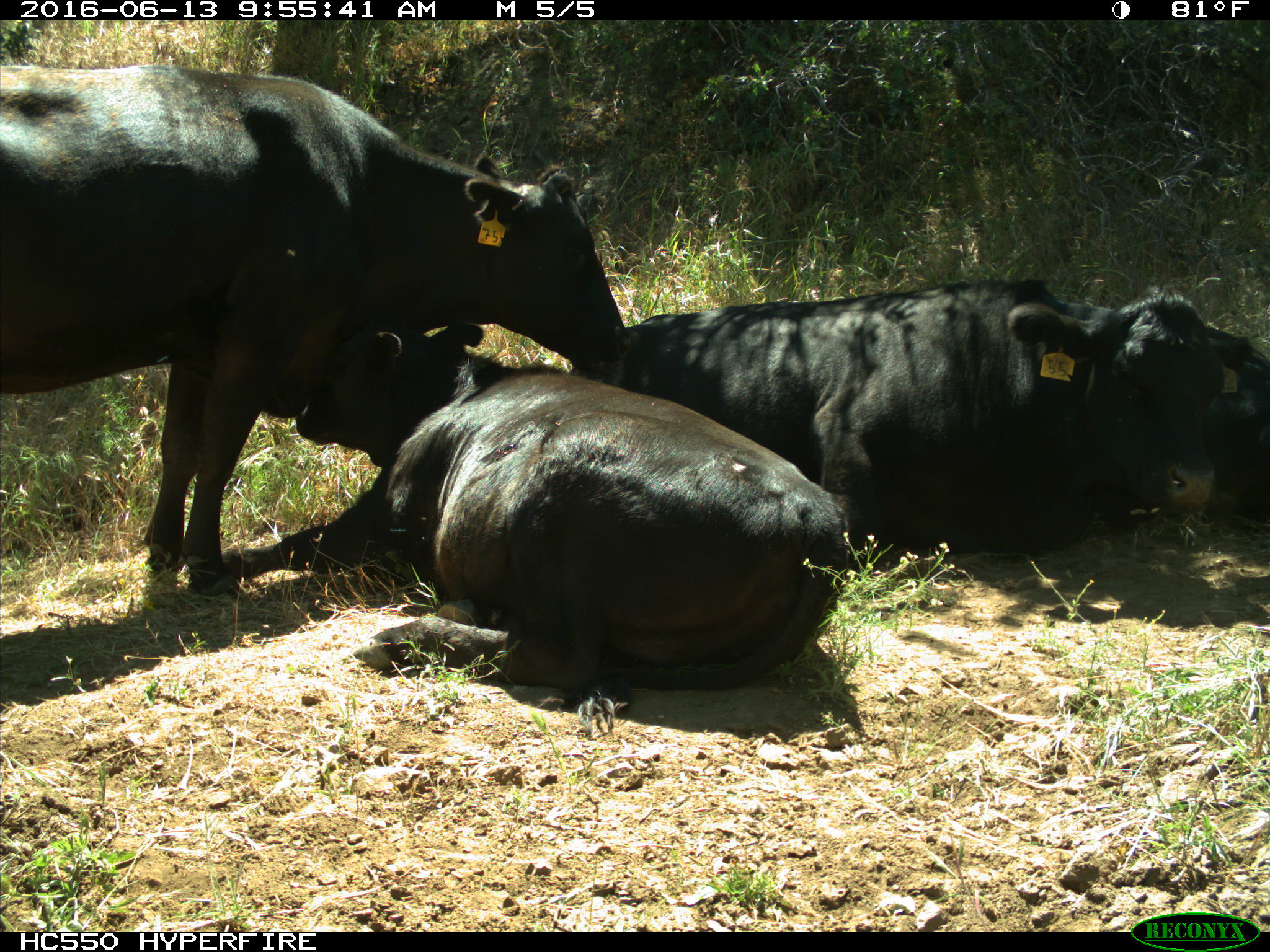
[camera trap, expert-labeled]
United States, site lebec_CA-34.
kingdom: Animalia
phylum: Chordata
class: Mammalia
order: Artiodactyla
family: Bovidae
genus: Bos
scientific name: Bos taurus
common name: domestic cow